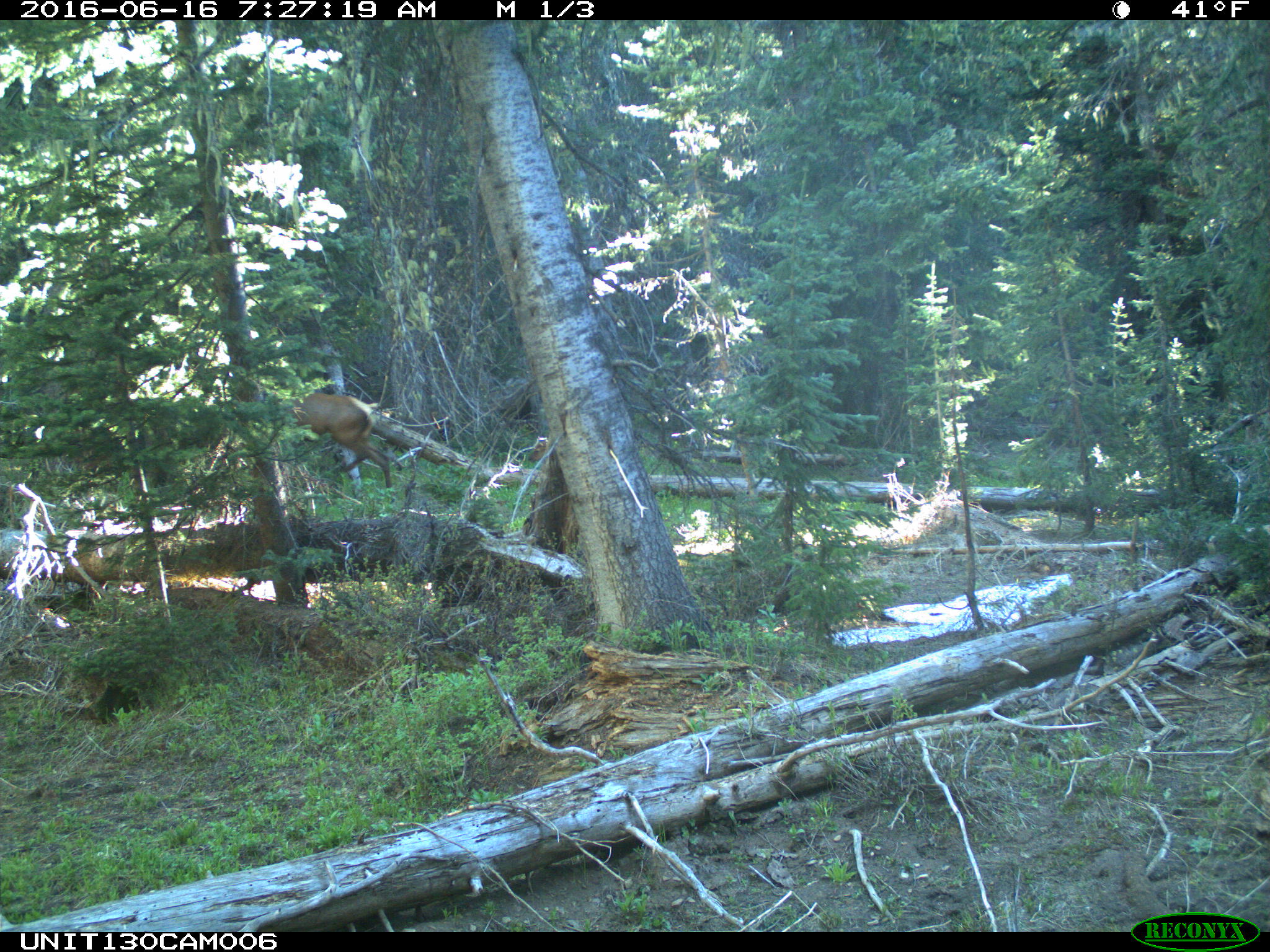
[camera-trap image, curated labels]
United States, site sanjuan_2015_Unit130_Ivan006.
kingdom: Animalia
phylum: Chordata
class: Mammalia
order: Artiodactyla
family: Cervidae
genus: Cervus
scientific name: Cervus elaphus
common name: red deer